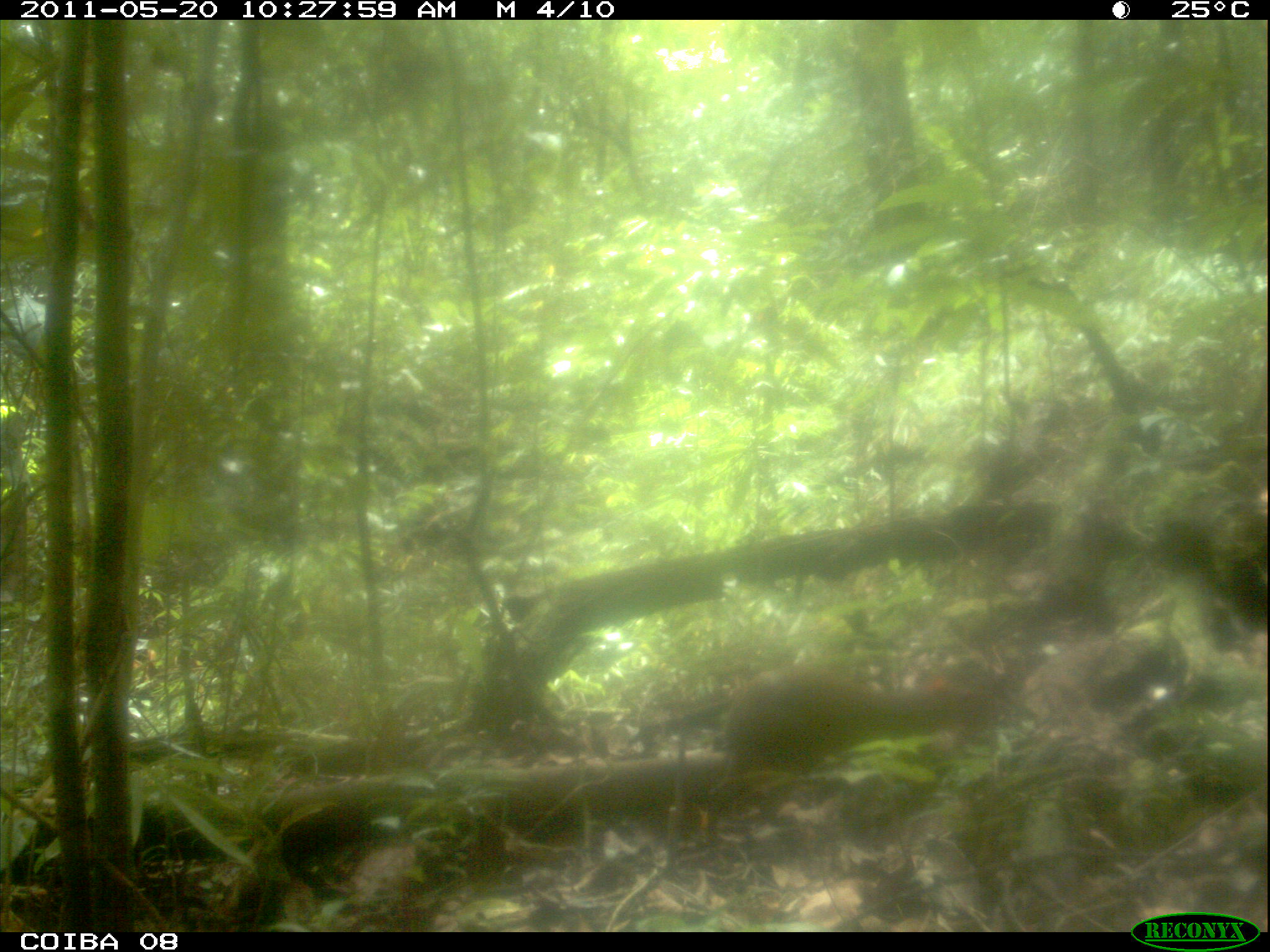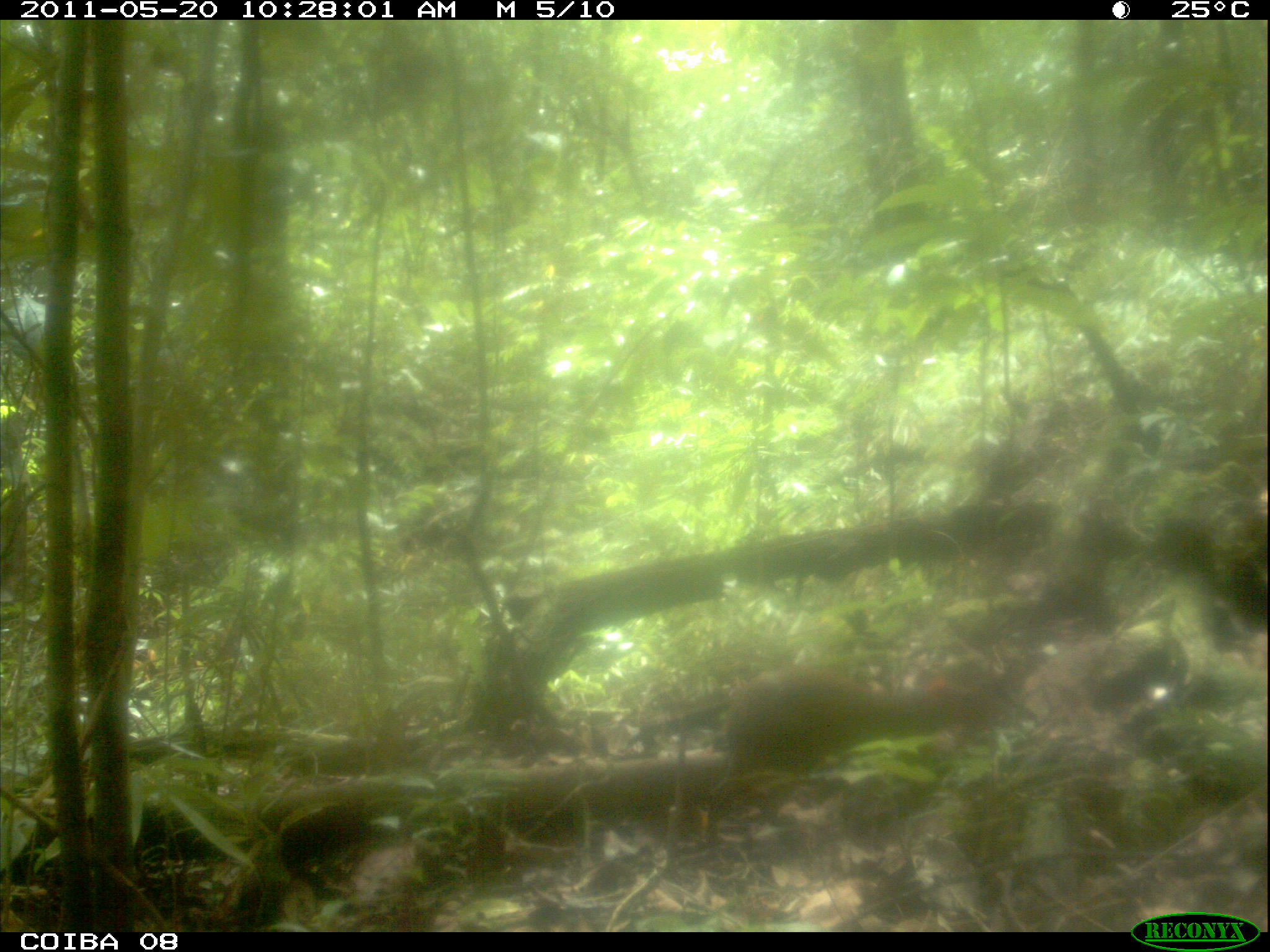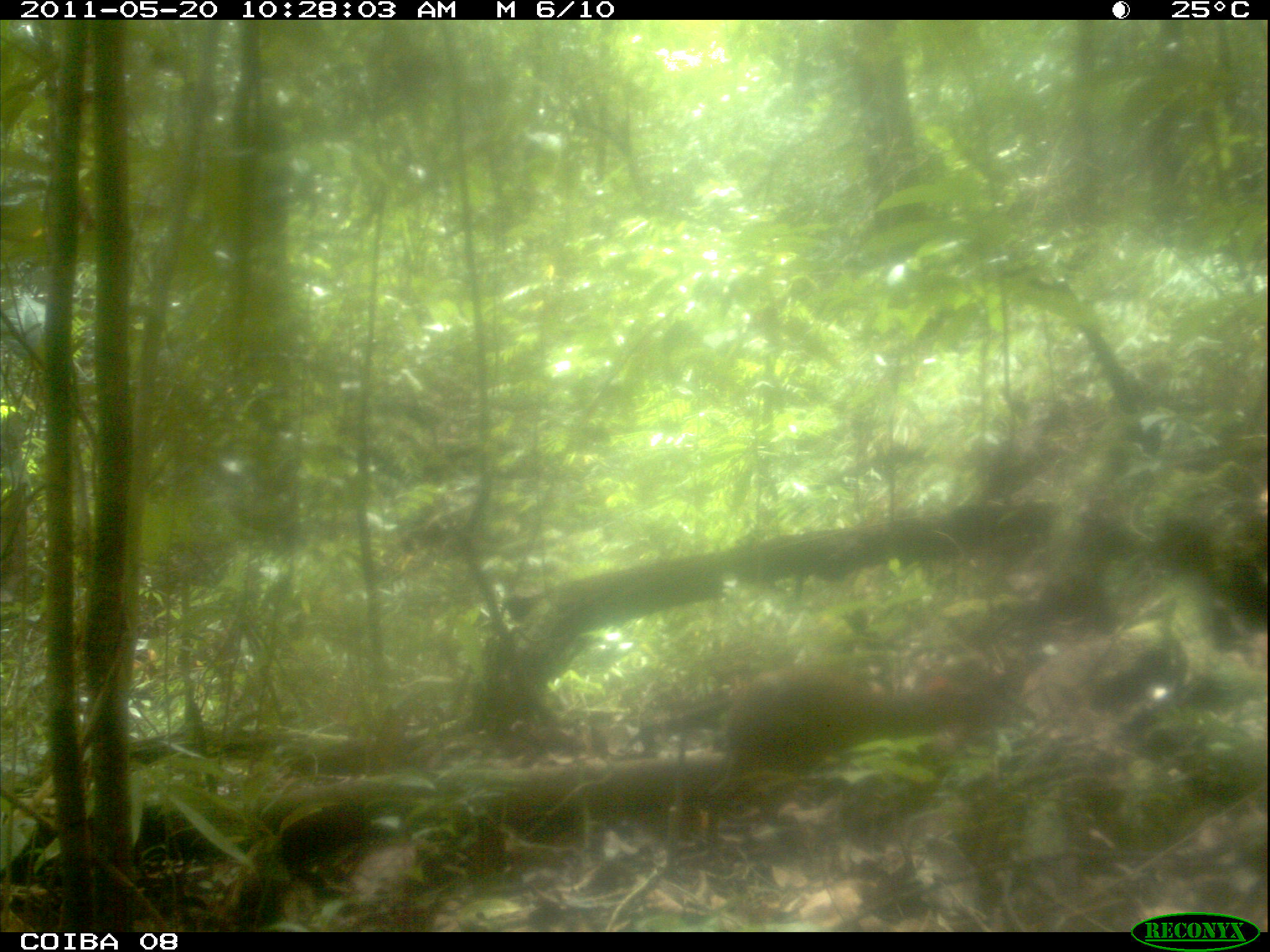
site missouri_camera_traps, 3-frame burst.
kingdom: Animalia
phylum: Chordata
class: Mammalia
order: Rodentia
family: Dasyproctidae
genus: Dasyprocta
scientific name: Dasyprocta coibae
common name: coiban agouti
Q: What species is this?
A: Coiban agouti (Dasyprocta coibae).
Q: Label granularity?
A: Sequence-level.